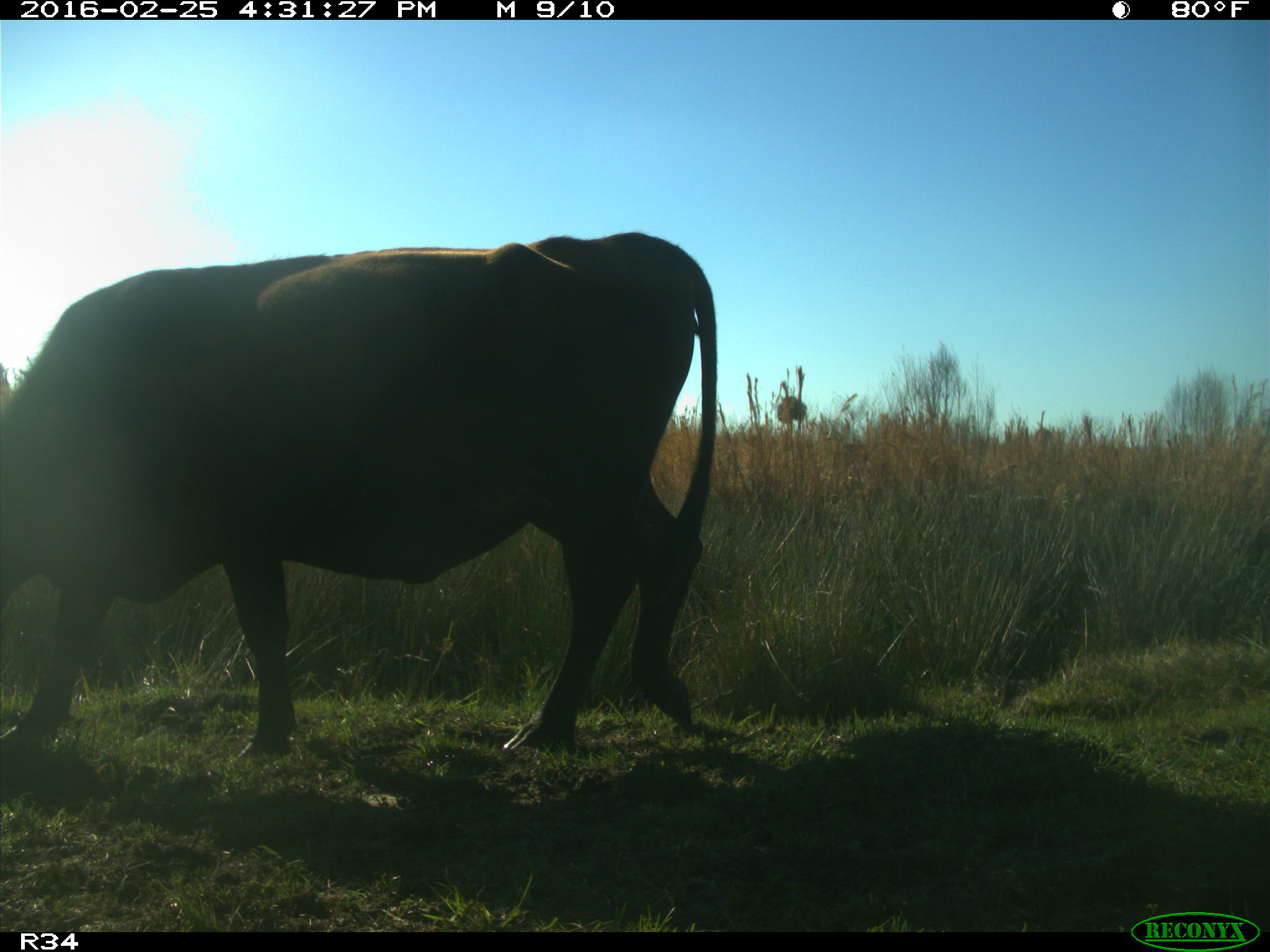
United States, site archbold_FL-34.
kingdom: Animalia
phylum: Chordata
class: Mammalia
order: Artiodactyla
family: Bovidae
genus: Bos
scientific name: Bos taurus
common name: domestic cow